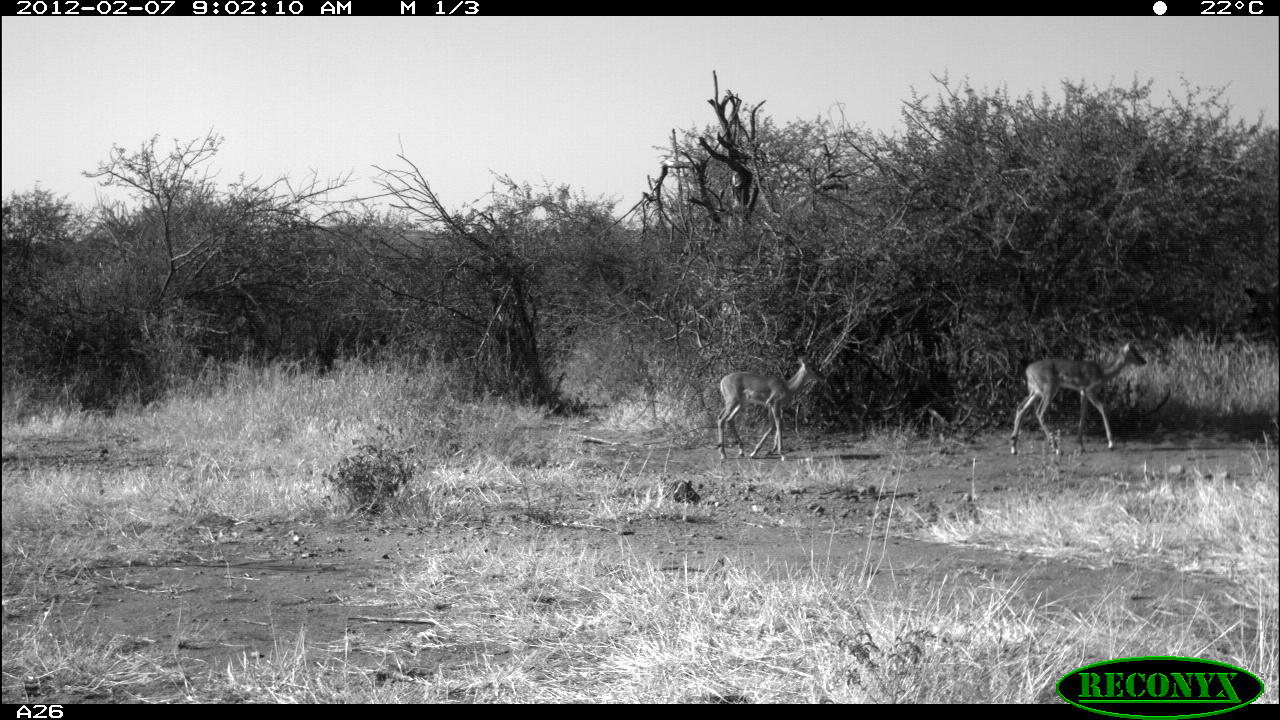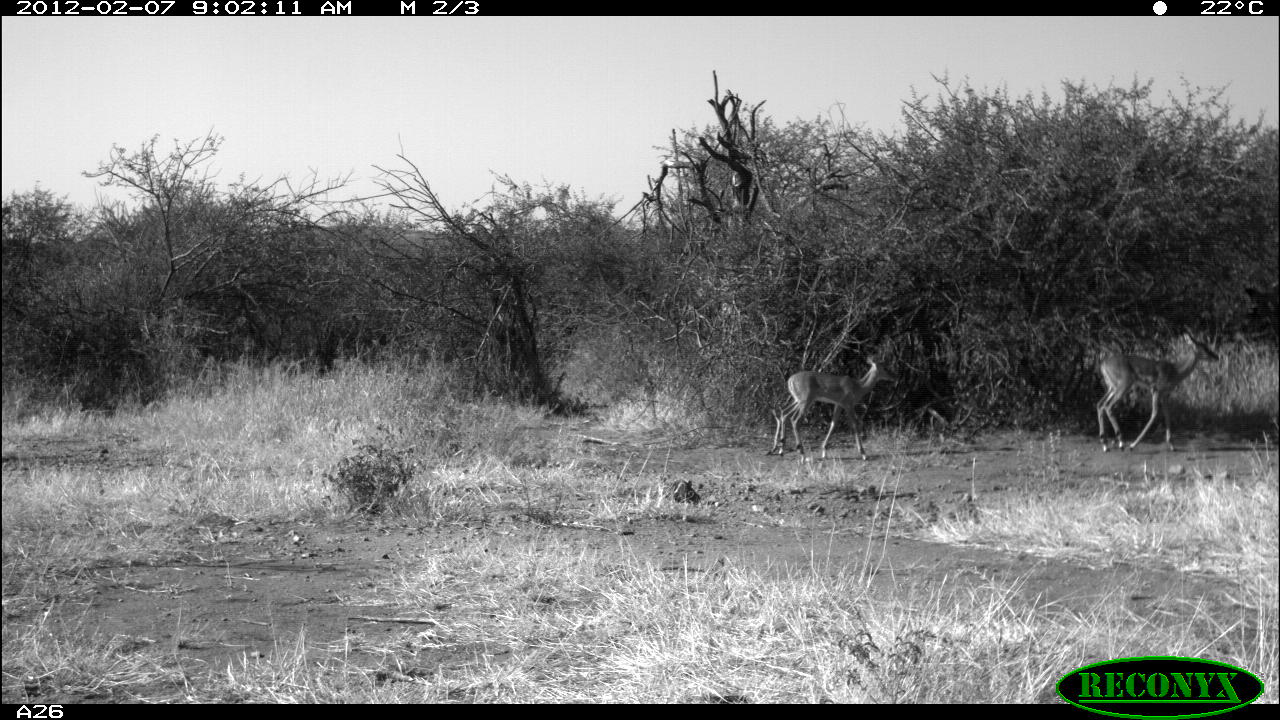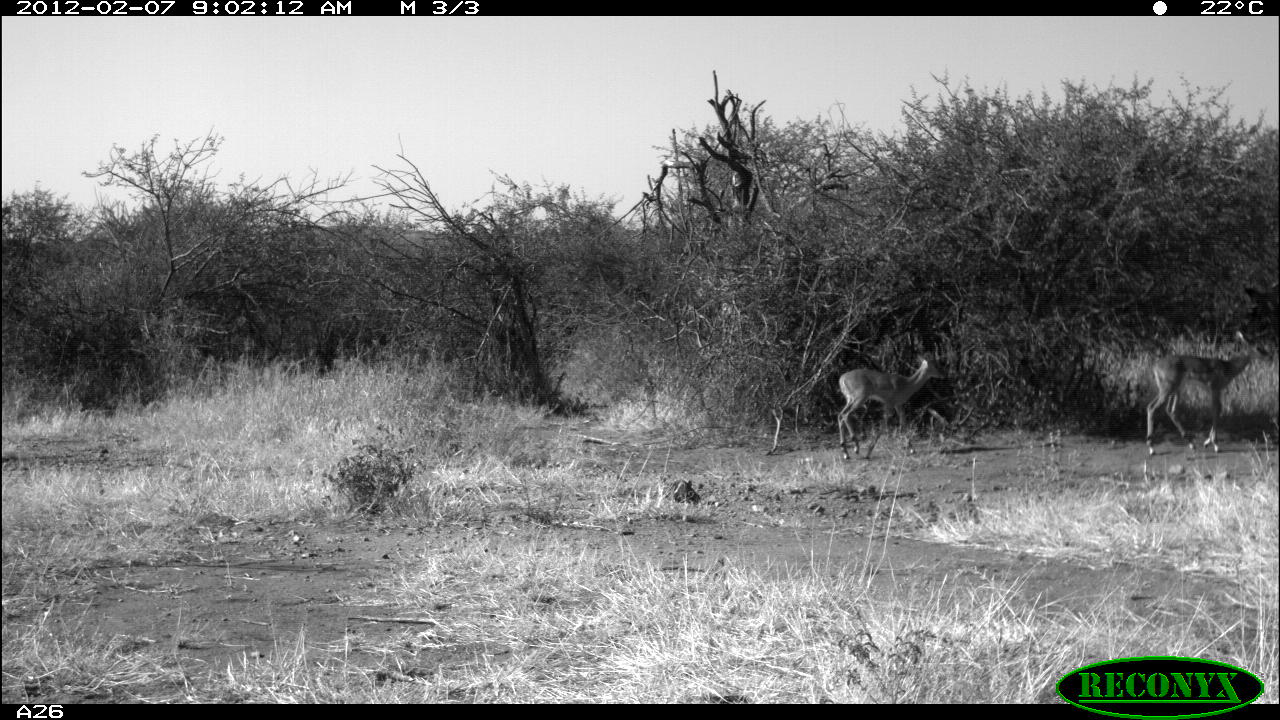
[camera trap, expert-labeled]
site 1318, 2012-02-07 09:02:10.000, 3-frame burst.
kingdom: Animalia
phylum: Chordata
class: Mammalia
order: Artiodactyla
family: Bovidae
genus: Aepyceros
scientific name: Aepyceros melampus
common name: impala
Aepyceros melampus (impala), count 2.